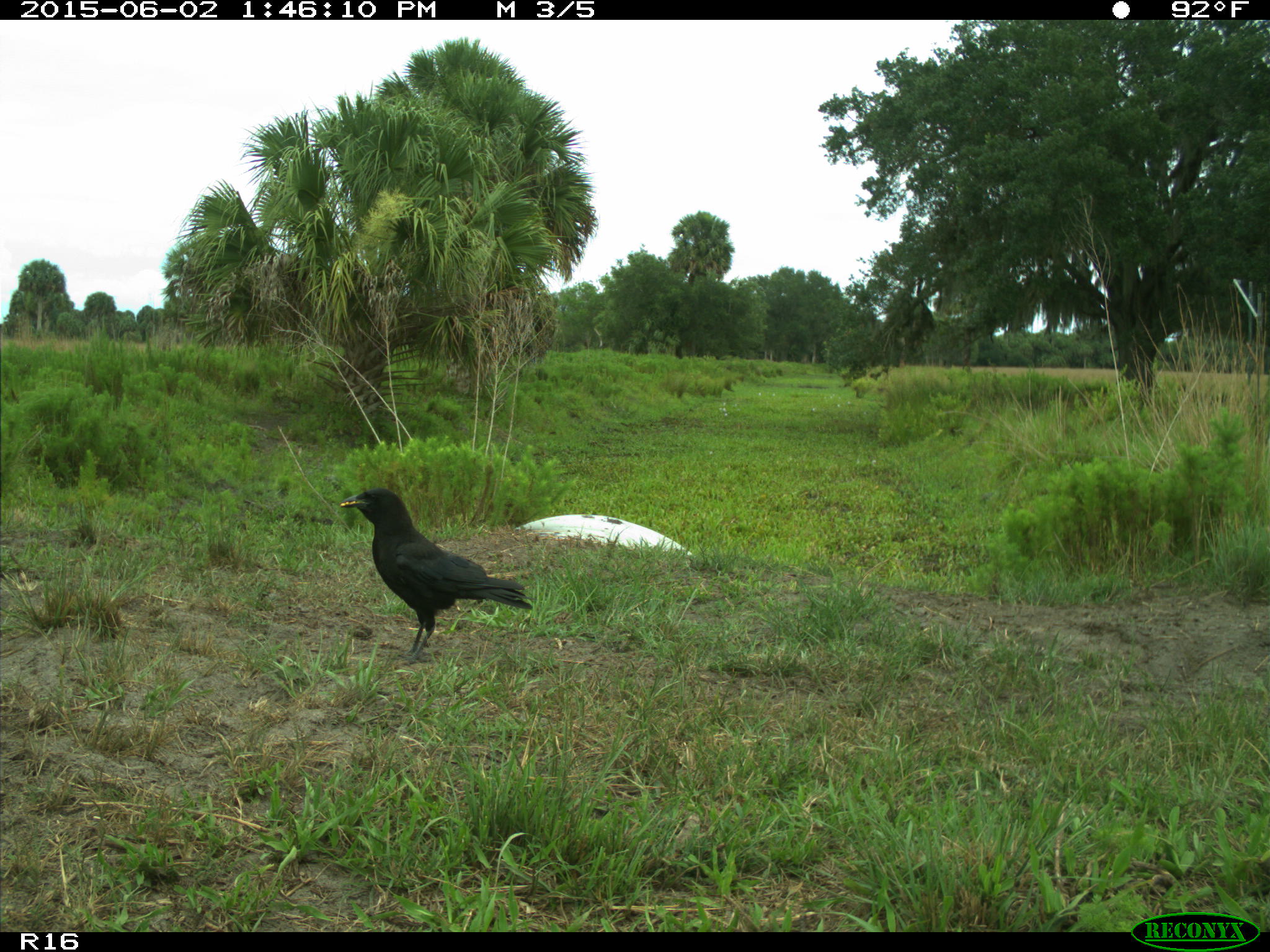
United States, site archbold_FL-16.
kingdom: Animalia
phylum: Chordata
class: Aves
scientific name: Aves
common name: birds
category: unidentified bird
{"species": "unidentified bird (birds) (Aves)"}